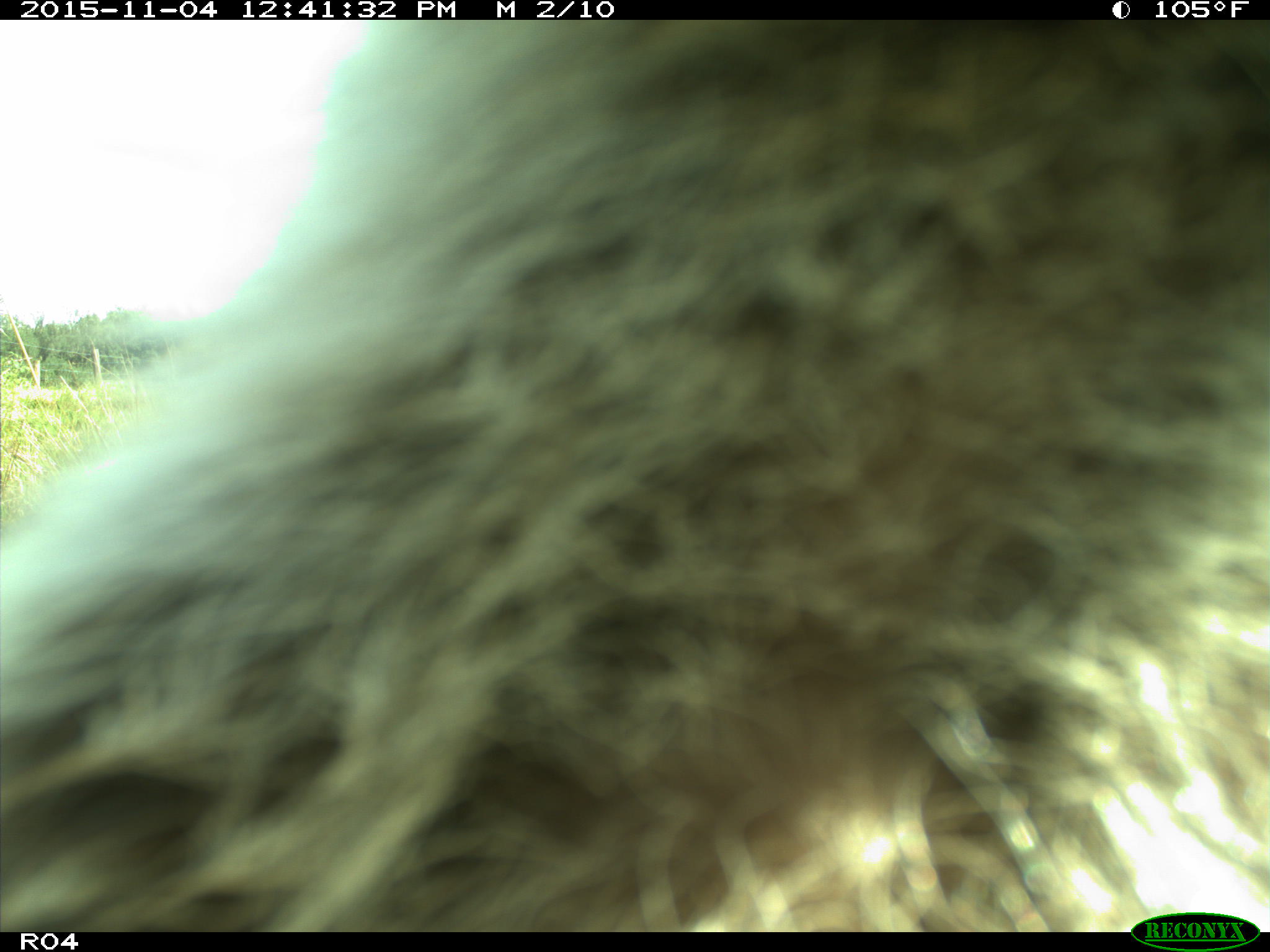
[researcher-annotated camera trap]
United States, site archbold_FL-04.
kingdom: Animalia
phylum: Chordata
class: Mammalia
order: Carnivora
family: Procyonidae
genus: Procyon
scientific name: Procyon lotor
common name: common raccoon